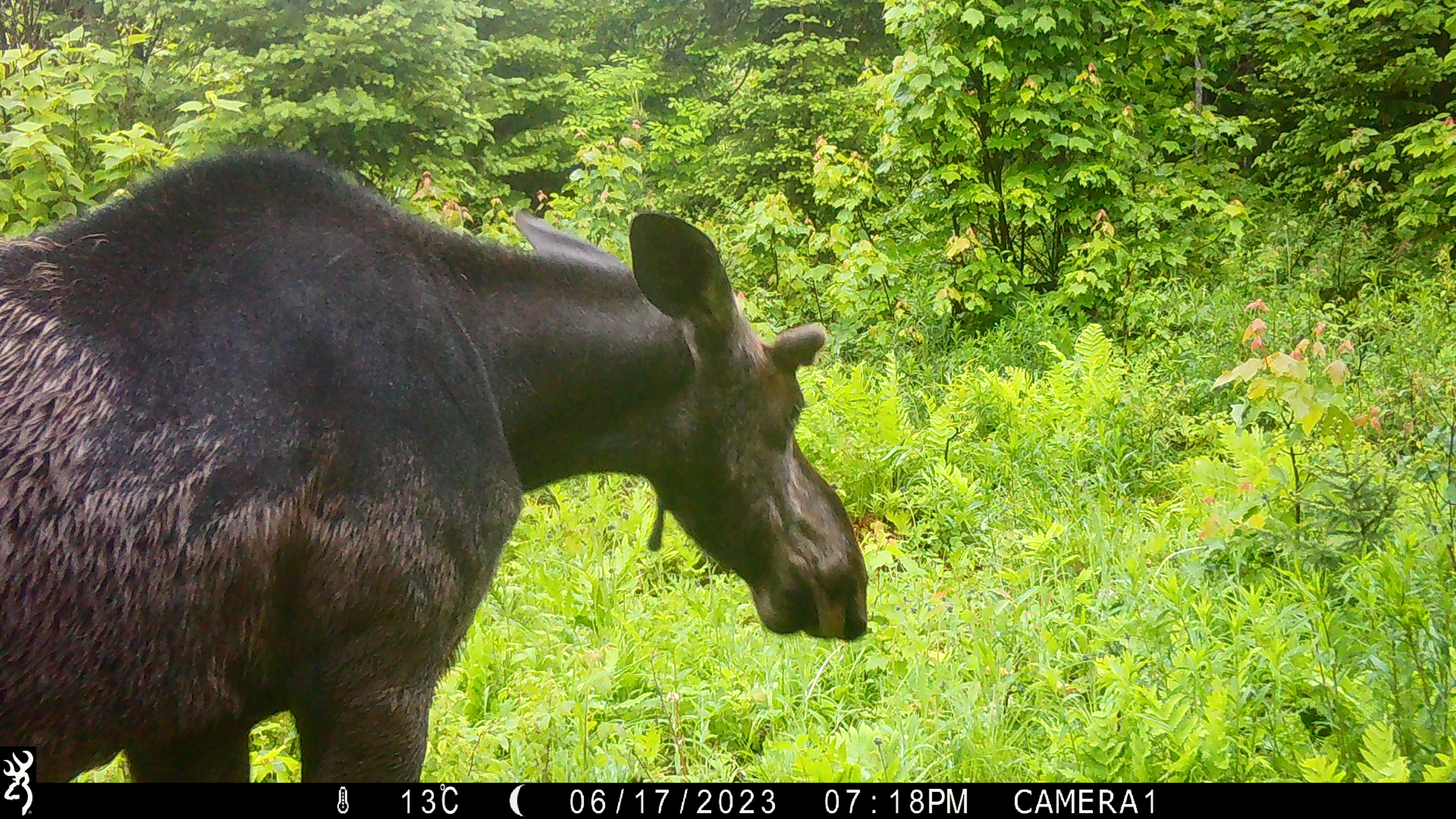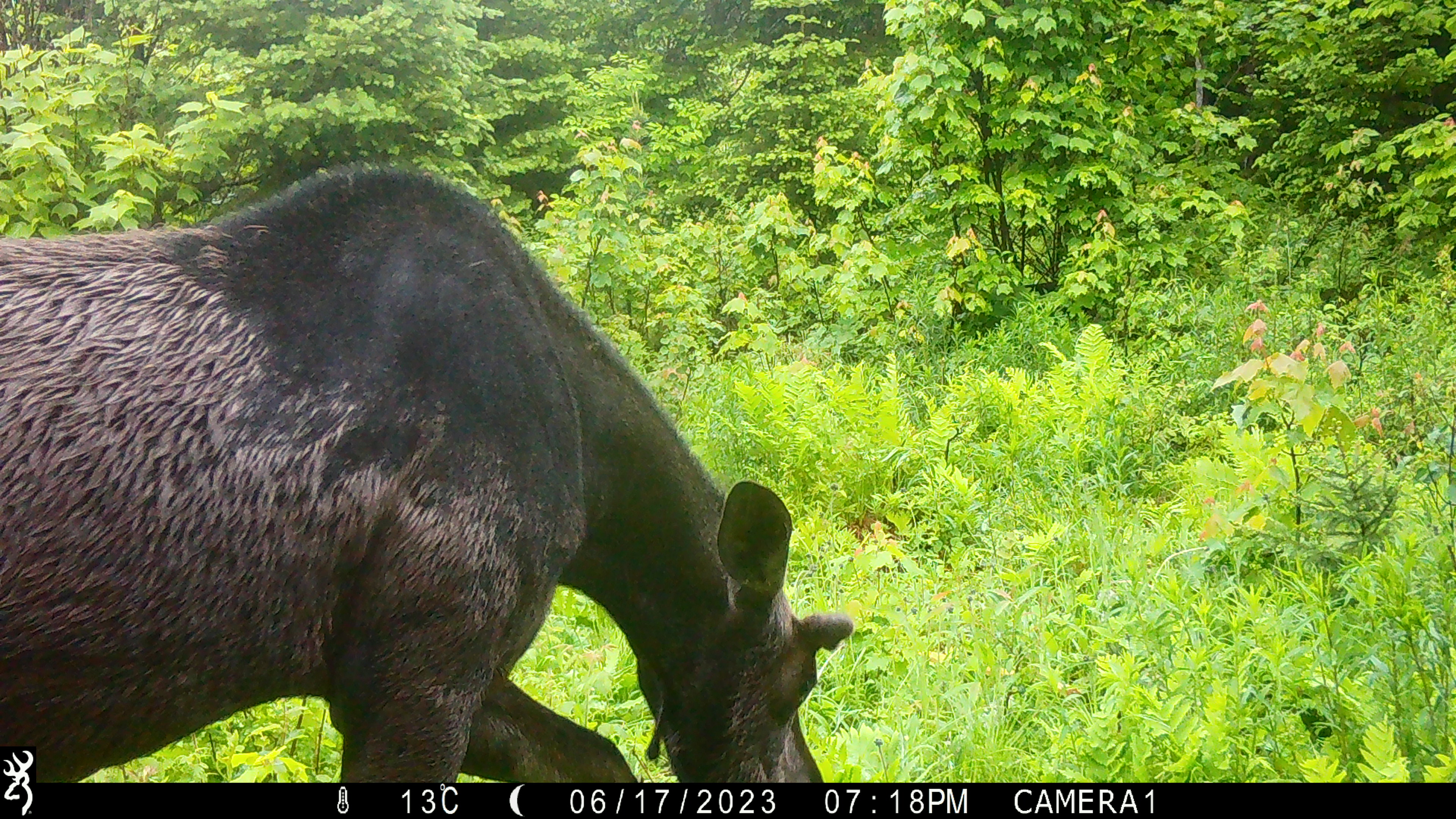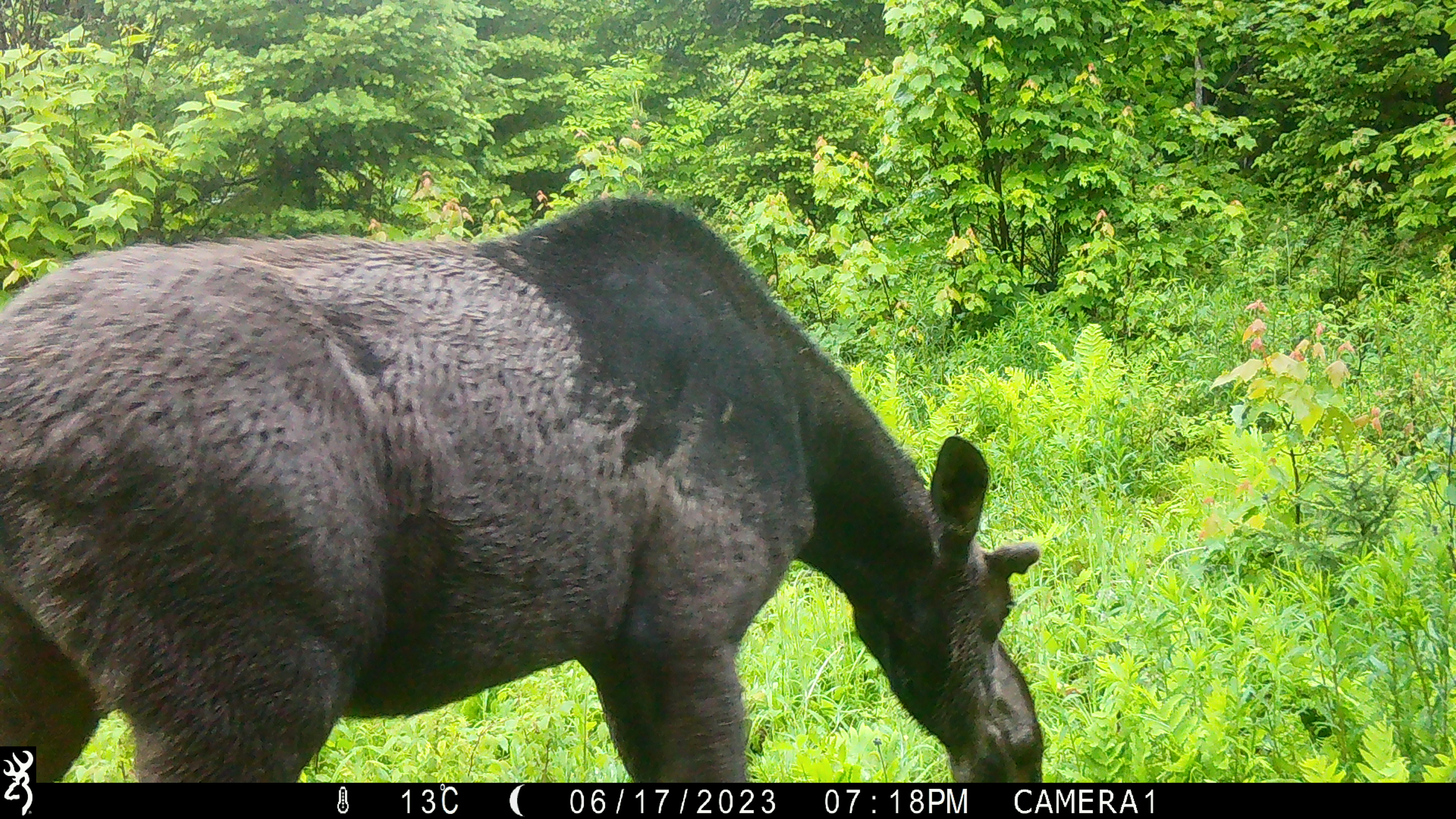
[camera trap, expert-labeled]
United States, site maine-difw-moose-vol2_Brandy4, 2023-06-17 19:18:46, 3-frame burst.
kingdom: Animalia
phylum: Chordata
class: Mammalia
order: Artiodactyla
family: Cervidae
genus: Alces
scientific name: Alces alces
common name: moose